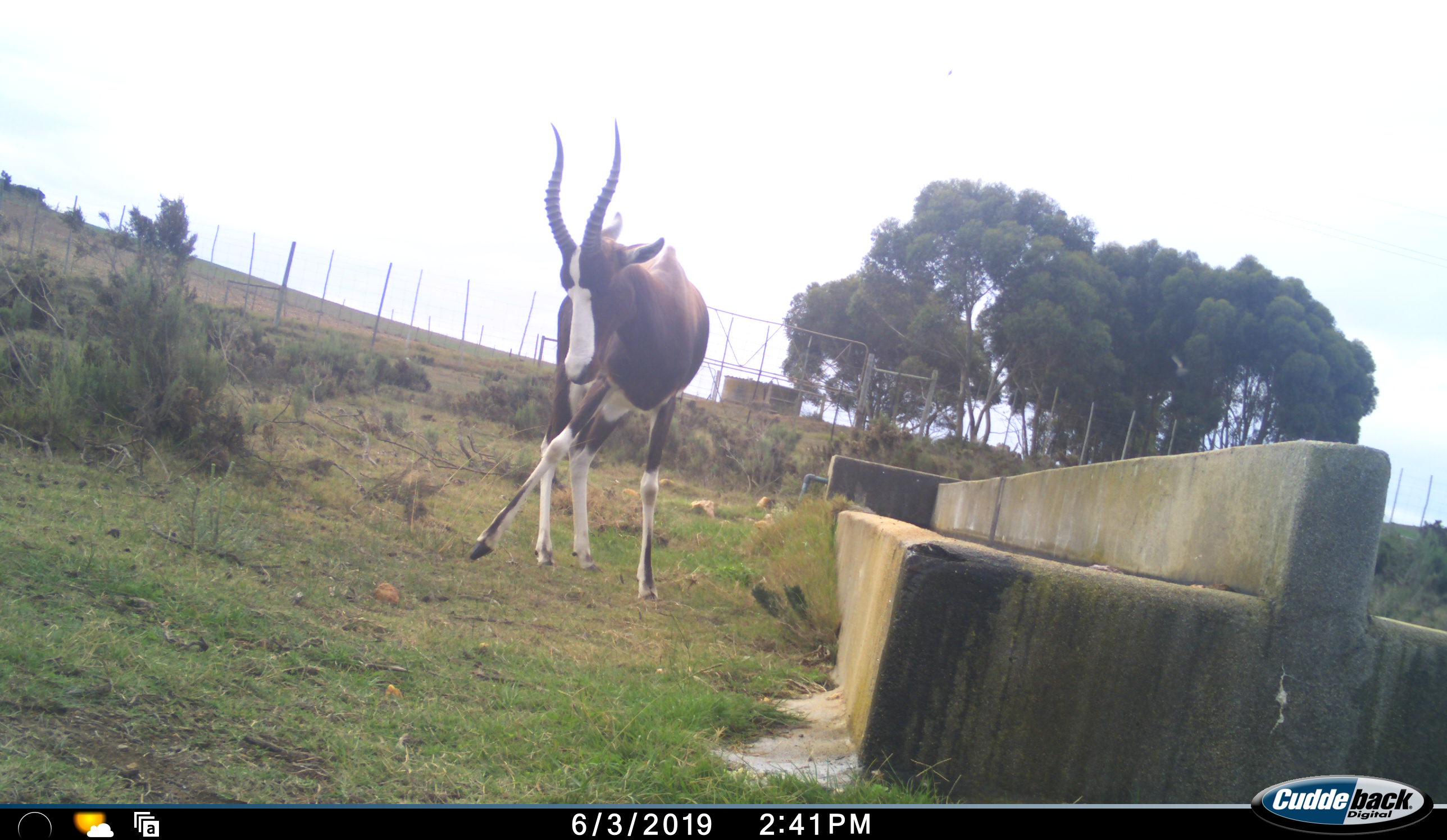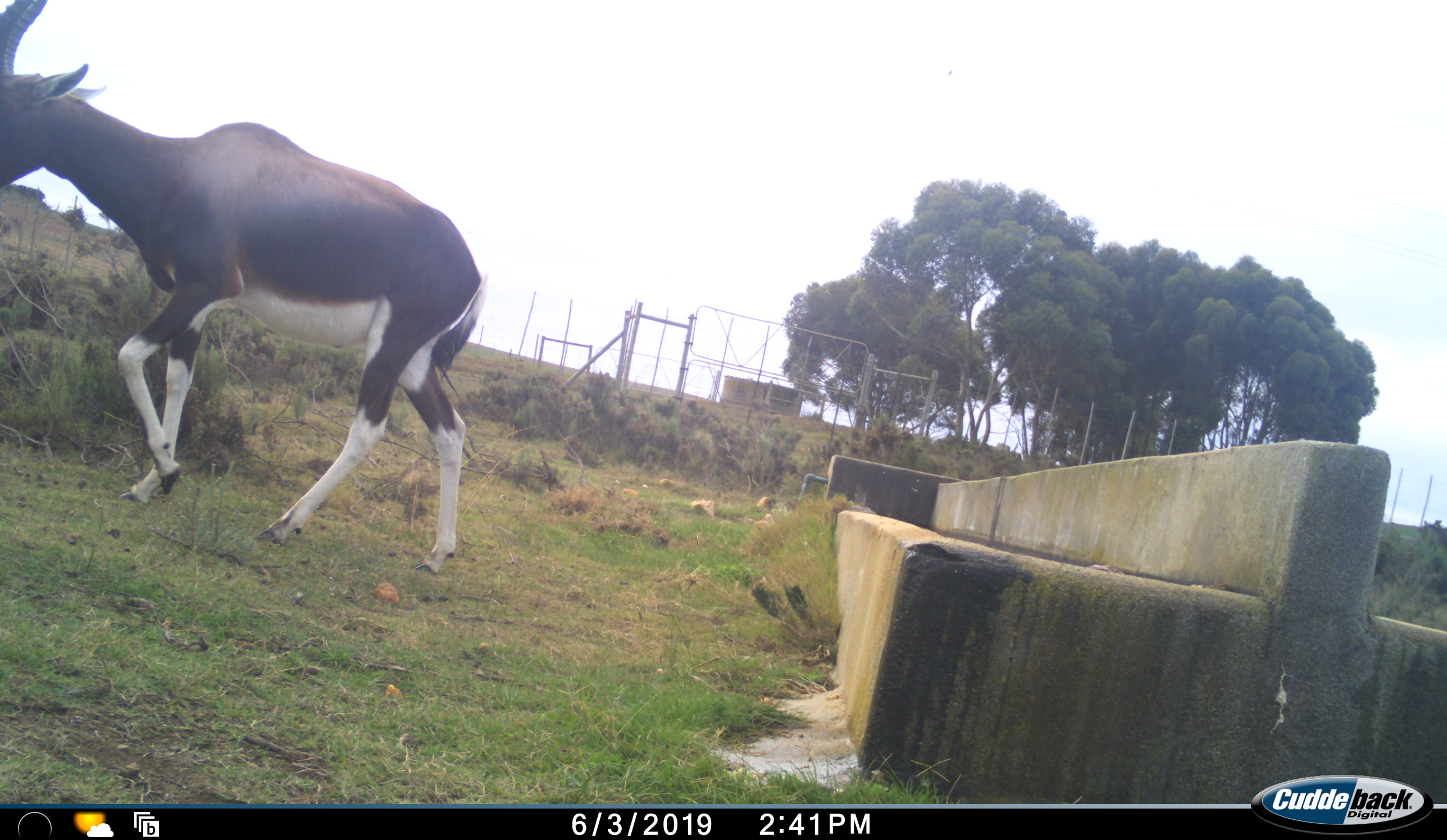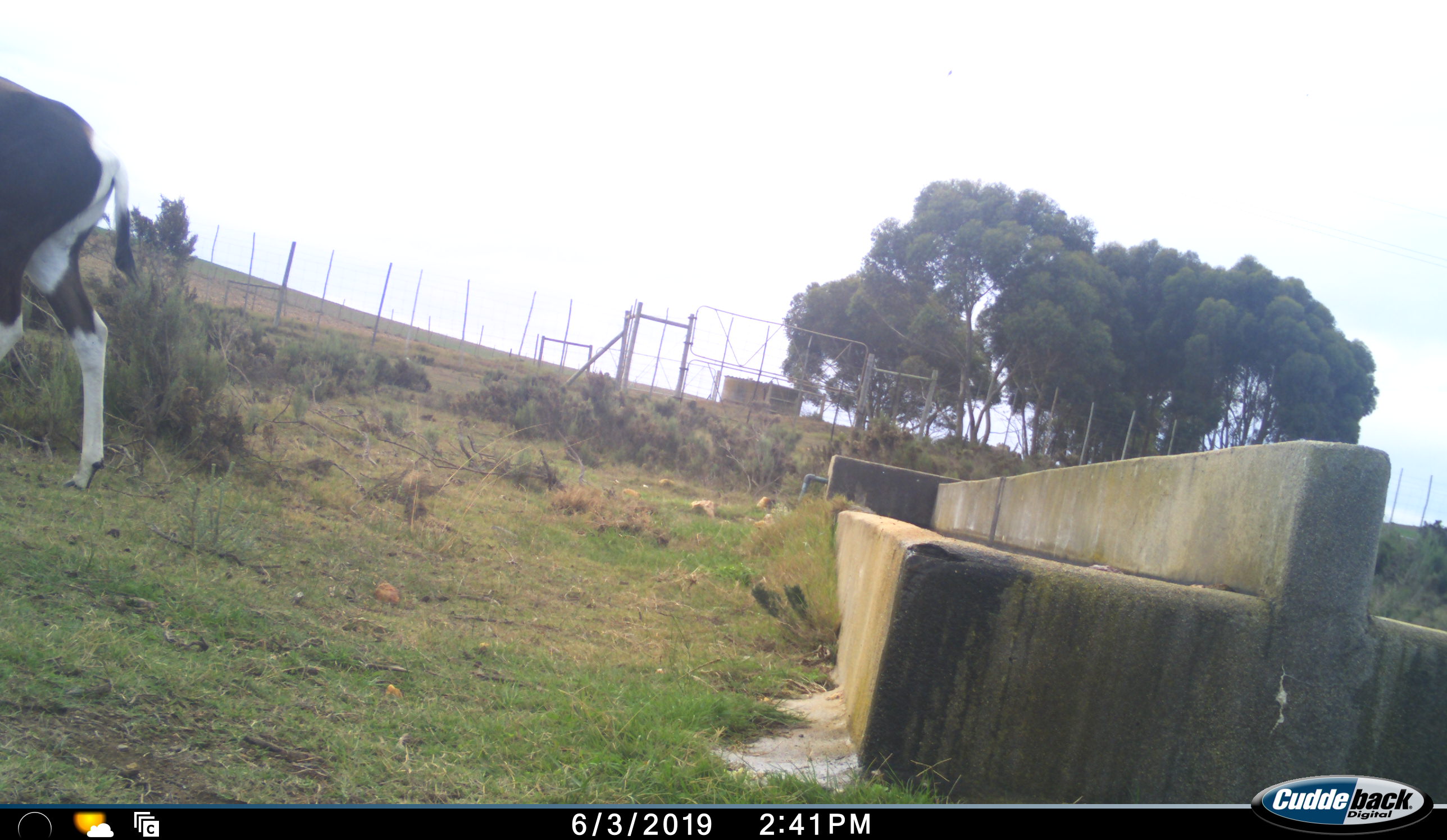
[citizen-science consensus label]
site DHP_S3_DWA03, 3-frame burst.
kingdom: Animalia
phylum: Chordata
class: Mammalia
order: Artiodactyla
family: Bovidae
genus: Damaliscus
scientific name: Damaliscus pygargus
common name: bontebok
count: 1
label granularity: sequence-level